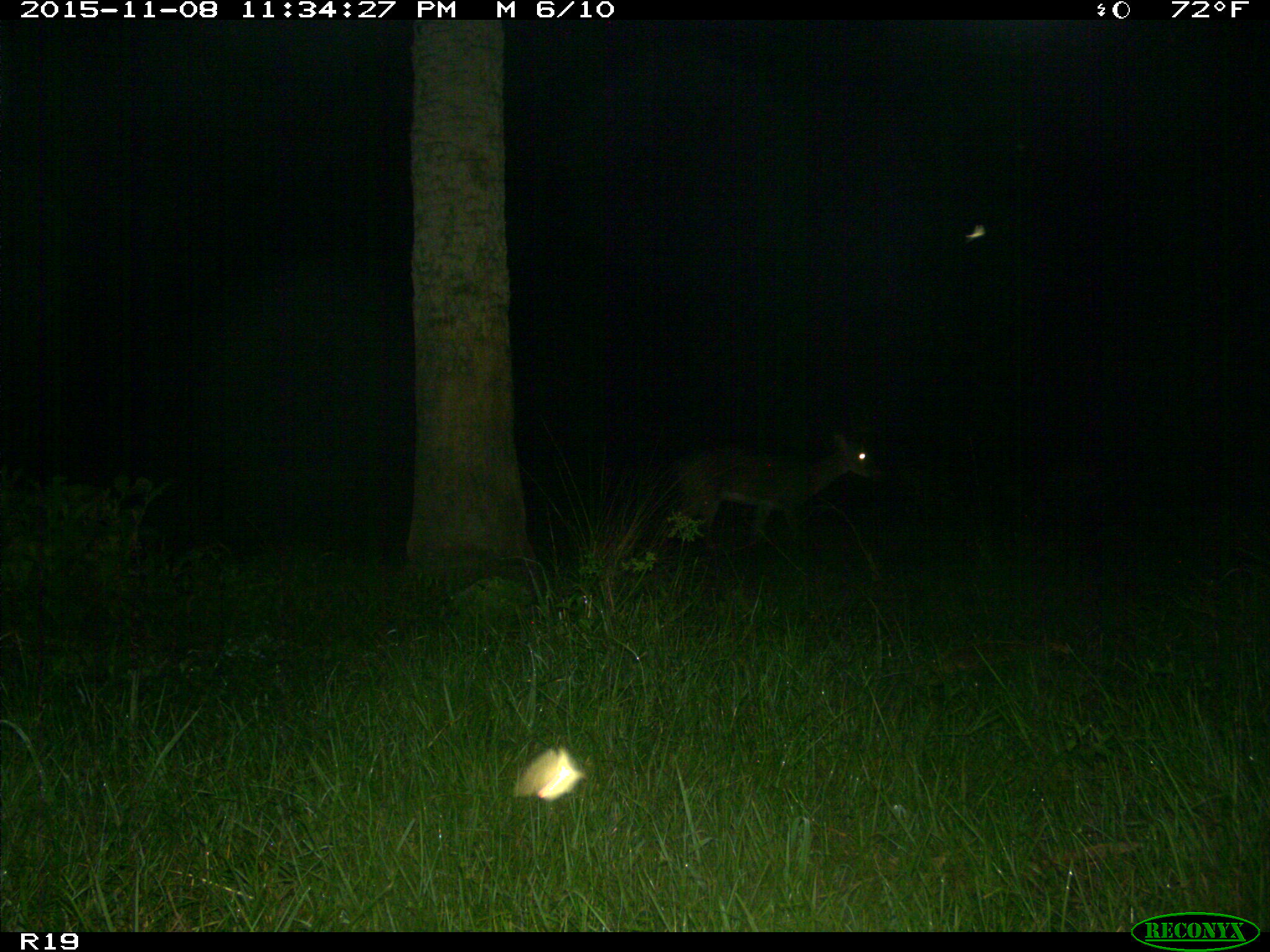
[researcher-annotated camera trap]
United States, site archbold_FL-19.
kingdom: Animalia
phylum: Chordata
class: Mammalia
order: Artiodactyla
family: Cervidae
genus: Odocoileus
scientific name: Odocoileus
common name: deer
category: unidentified deer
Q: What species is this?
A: Unidentified deer (deer) (Odocoileus).